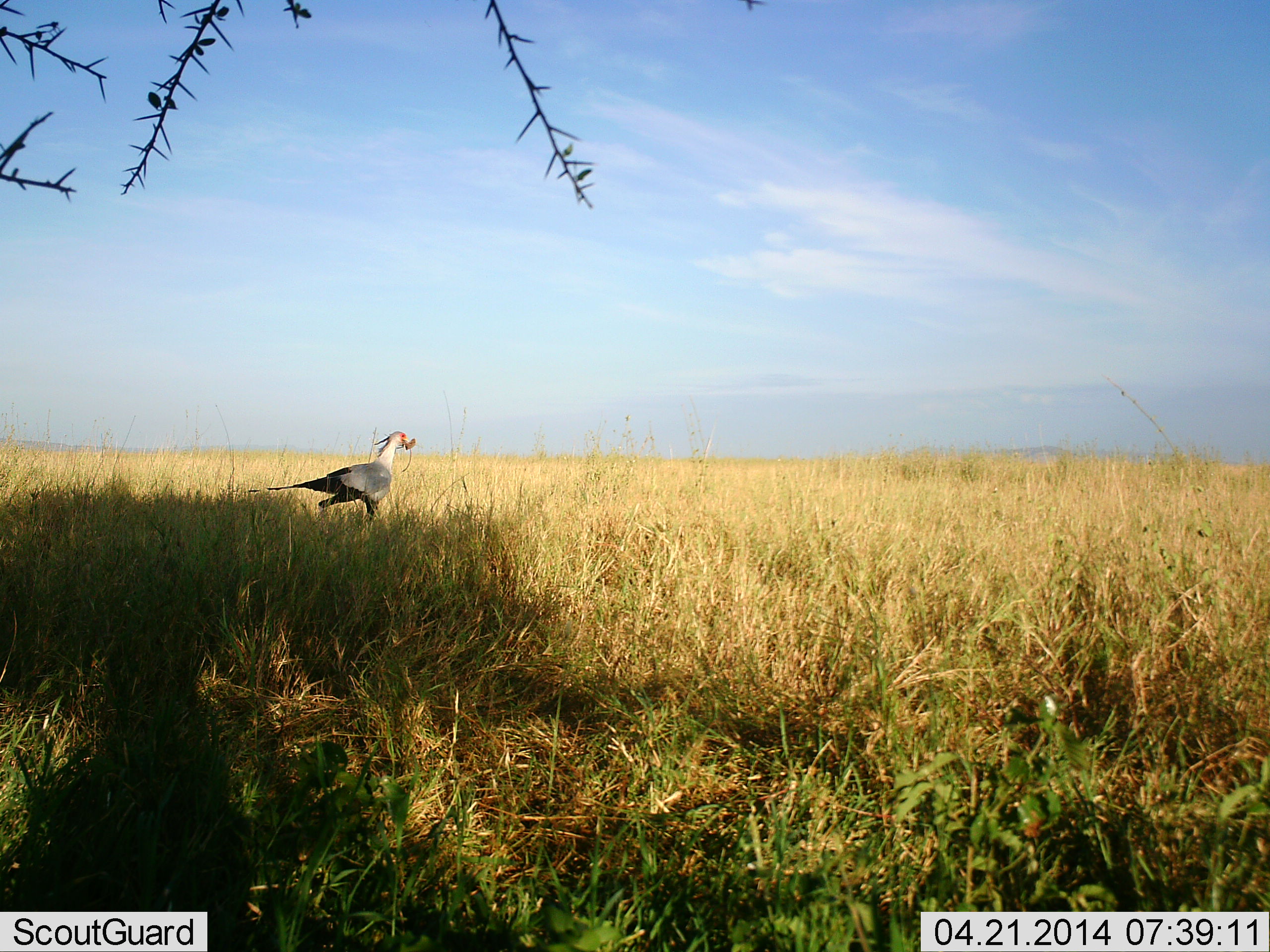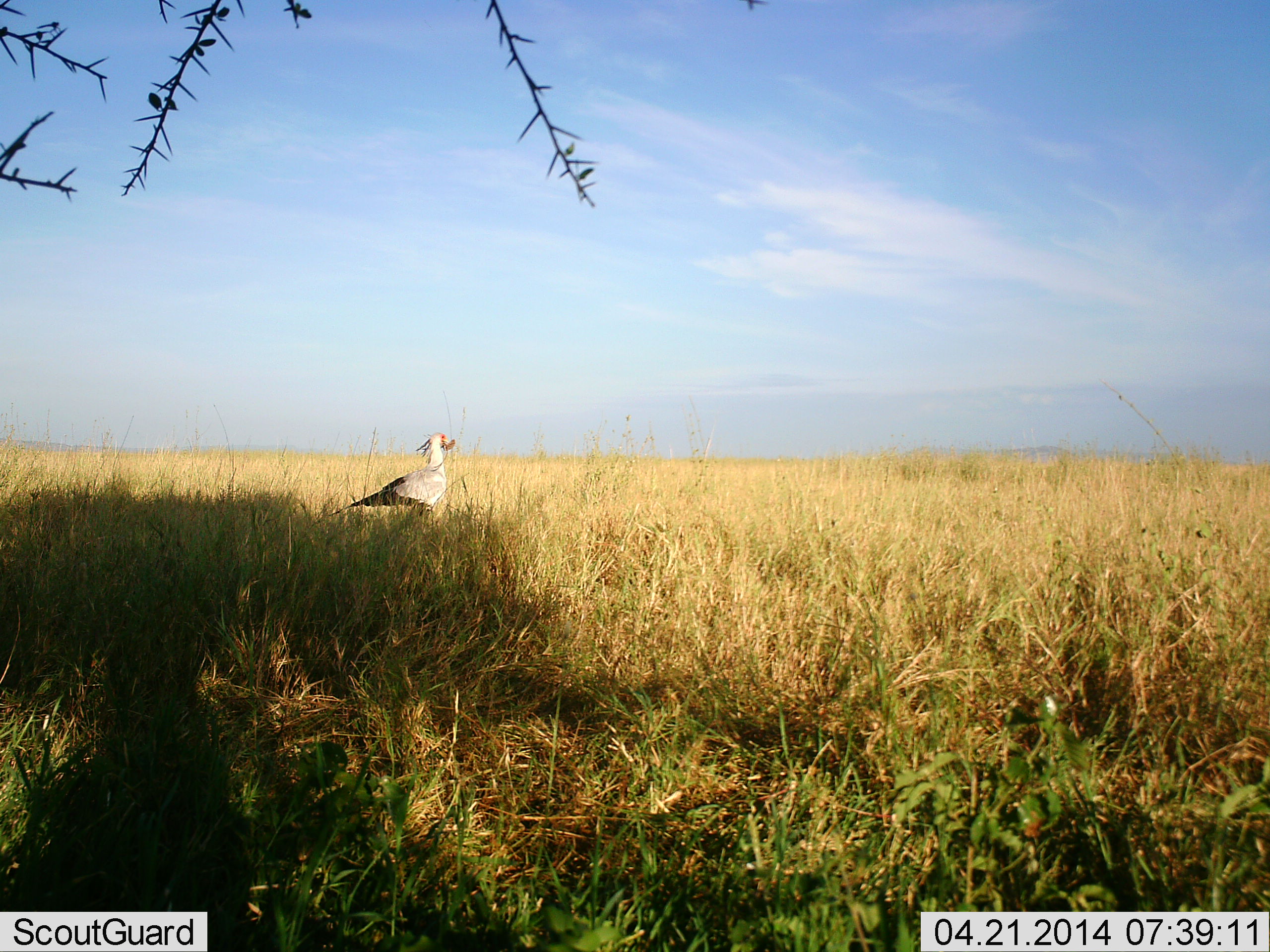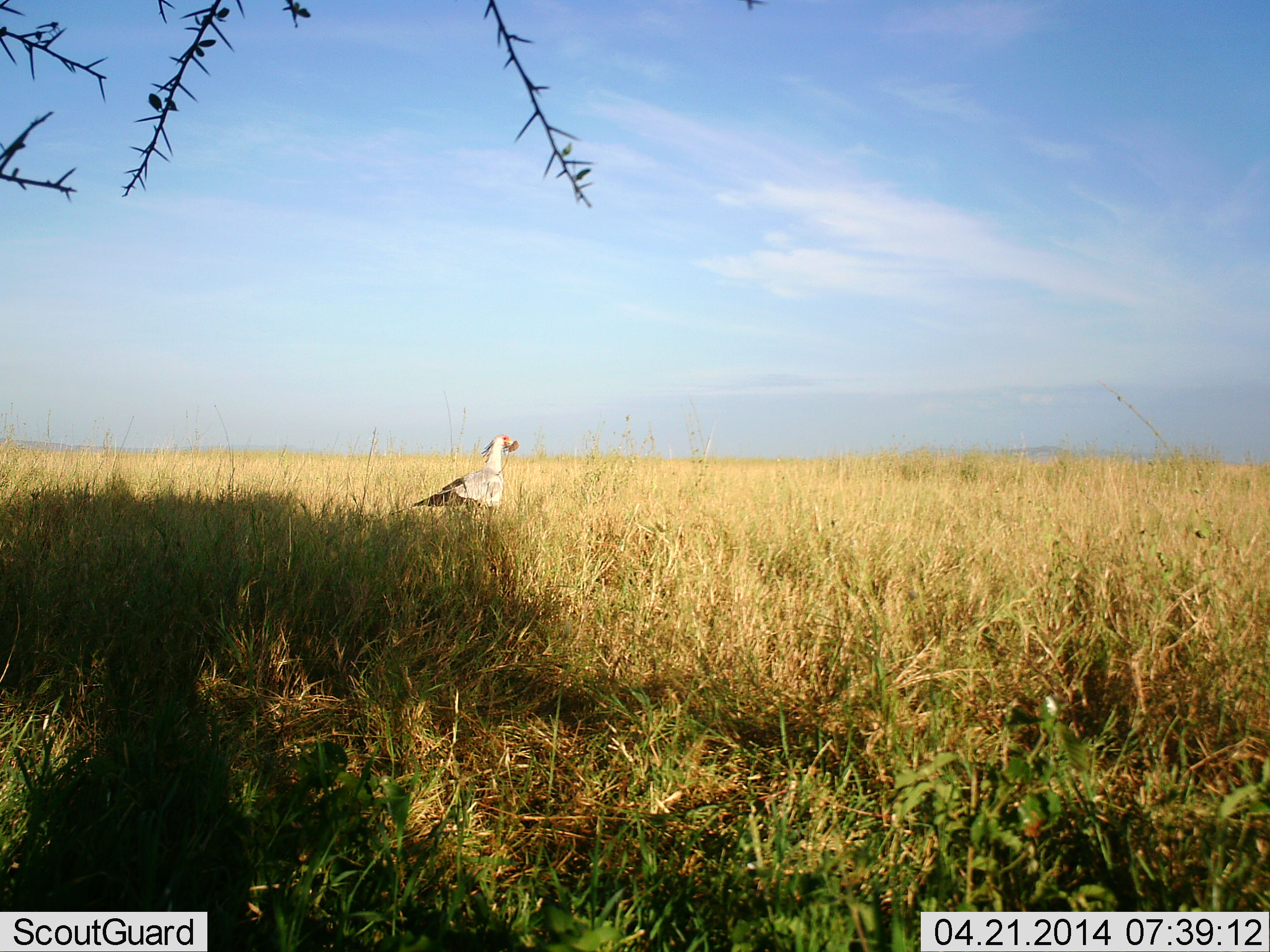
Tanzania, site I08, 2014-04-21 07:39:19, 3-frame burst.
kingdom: Animalia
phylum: Chordata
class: Aves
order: Accipitriformes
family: Sagittariidae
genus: Sagittarius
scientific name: Sagittarius serpentarius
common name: secretary bird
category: secretarybird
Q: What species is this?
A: Secretarybird (secretary bird) (Sagittarius serpentarius).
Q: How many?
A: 1.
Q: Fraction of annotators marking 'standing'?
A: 20%.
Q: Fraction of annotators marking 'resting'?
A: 0%.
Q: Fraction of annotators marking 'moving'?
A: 90%.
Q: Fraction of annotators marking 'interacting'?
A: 0%.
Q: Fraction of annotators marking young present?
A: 0%.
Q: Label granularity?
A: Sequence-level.